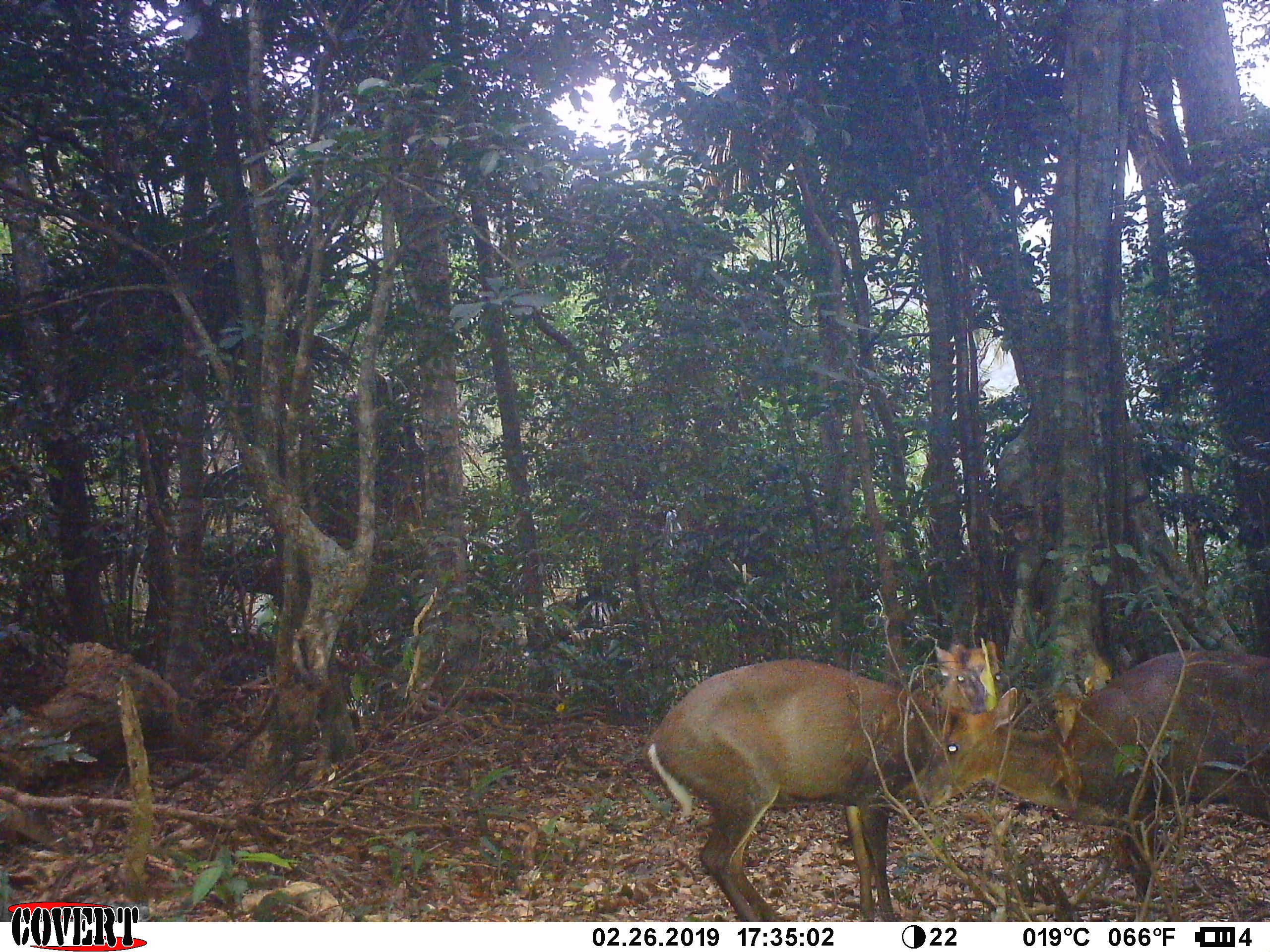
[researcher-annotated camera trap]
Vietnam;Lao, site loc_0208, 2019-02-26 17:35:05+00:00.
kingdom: Animalia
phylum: Chordata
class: Mammalia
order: Artiodactyla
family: Cervidae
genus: Muntiacus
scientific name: Muntiacus rooseveltorum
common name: roosevelt's muntjac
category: roosevelts muntjac group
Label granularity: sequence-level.